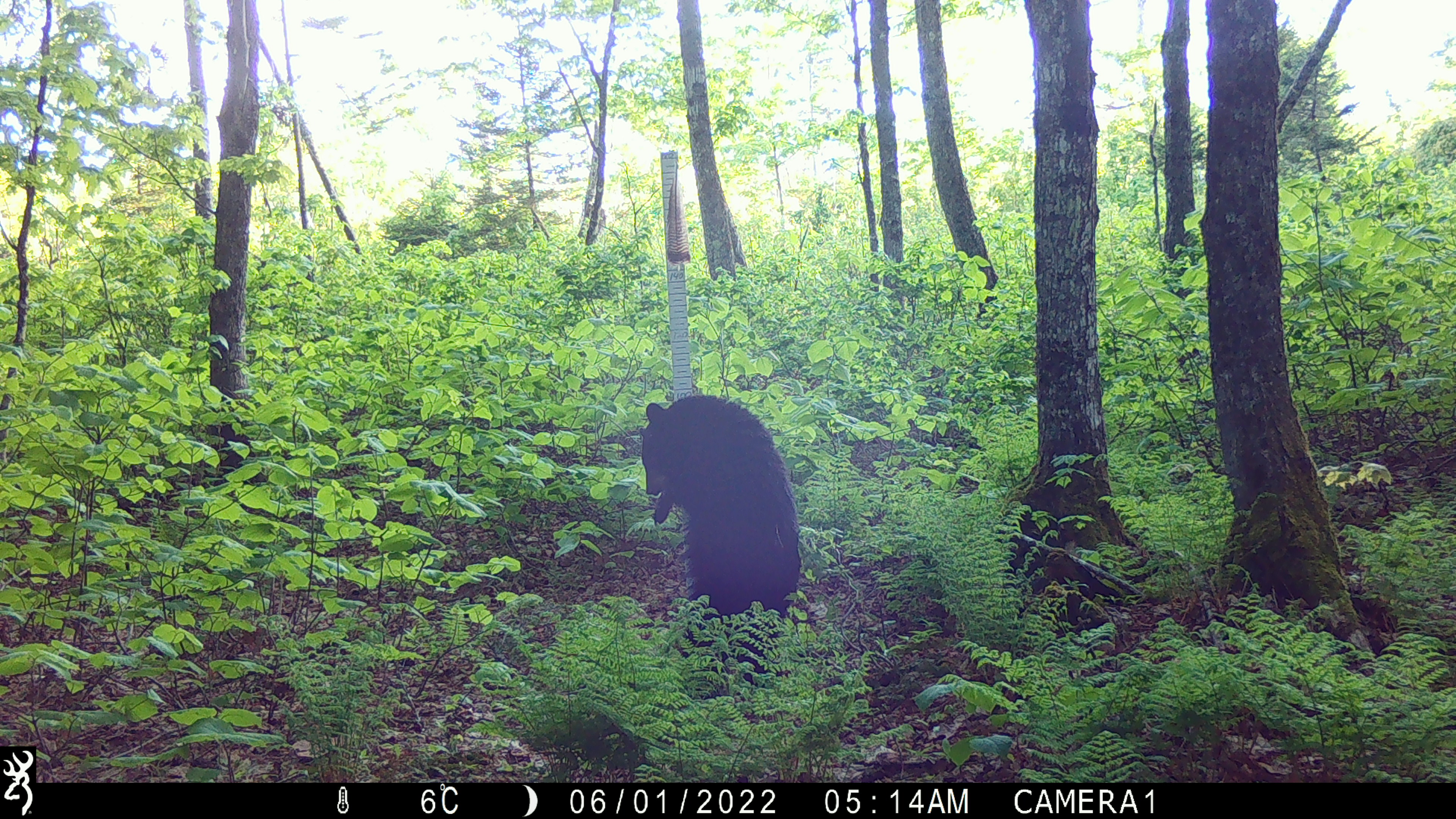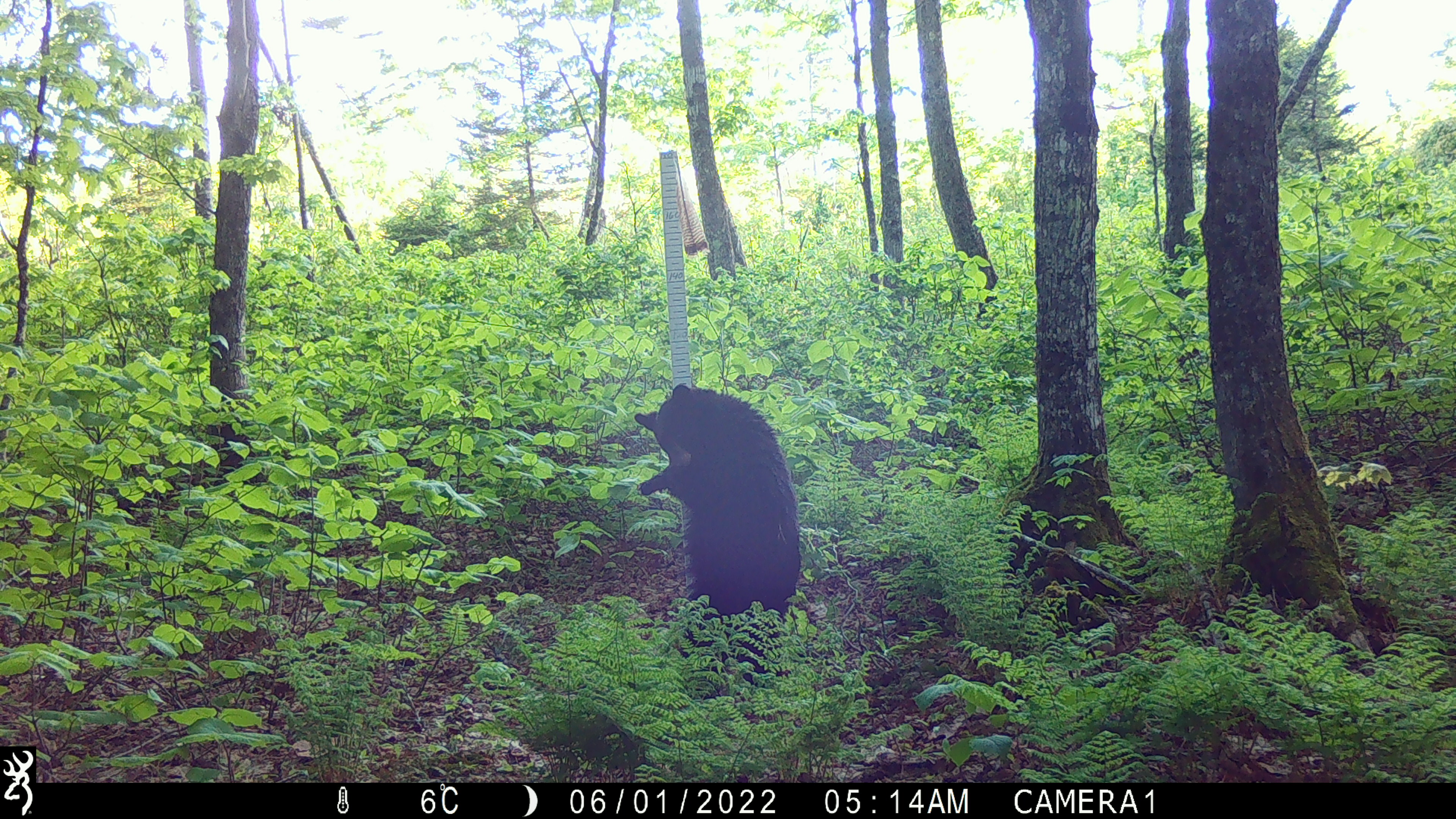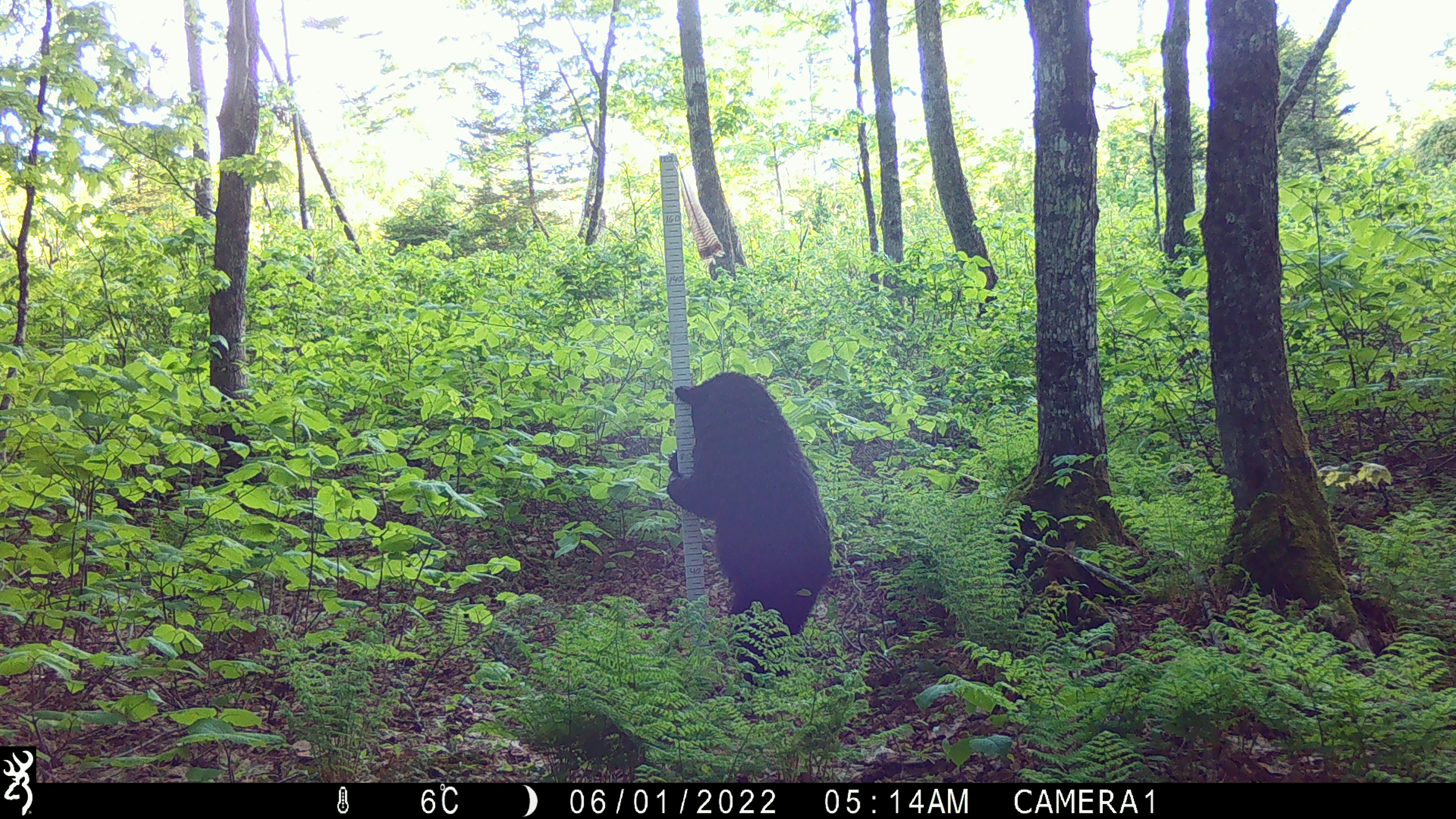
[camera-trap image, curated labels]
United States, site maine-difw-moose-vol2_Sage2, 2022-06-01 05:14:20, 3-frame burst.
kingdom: Animalia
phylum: Chordata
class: Mammalia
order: Carnivora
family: Ursidae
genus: Ursus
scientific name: Ursus americanus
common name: black bear